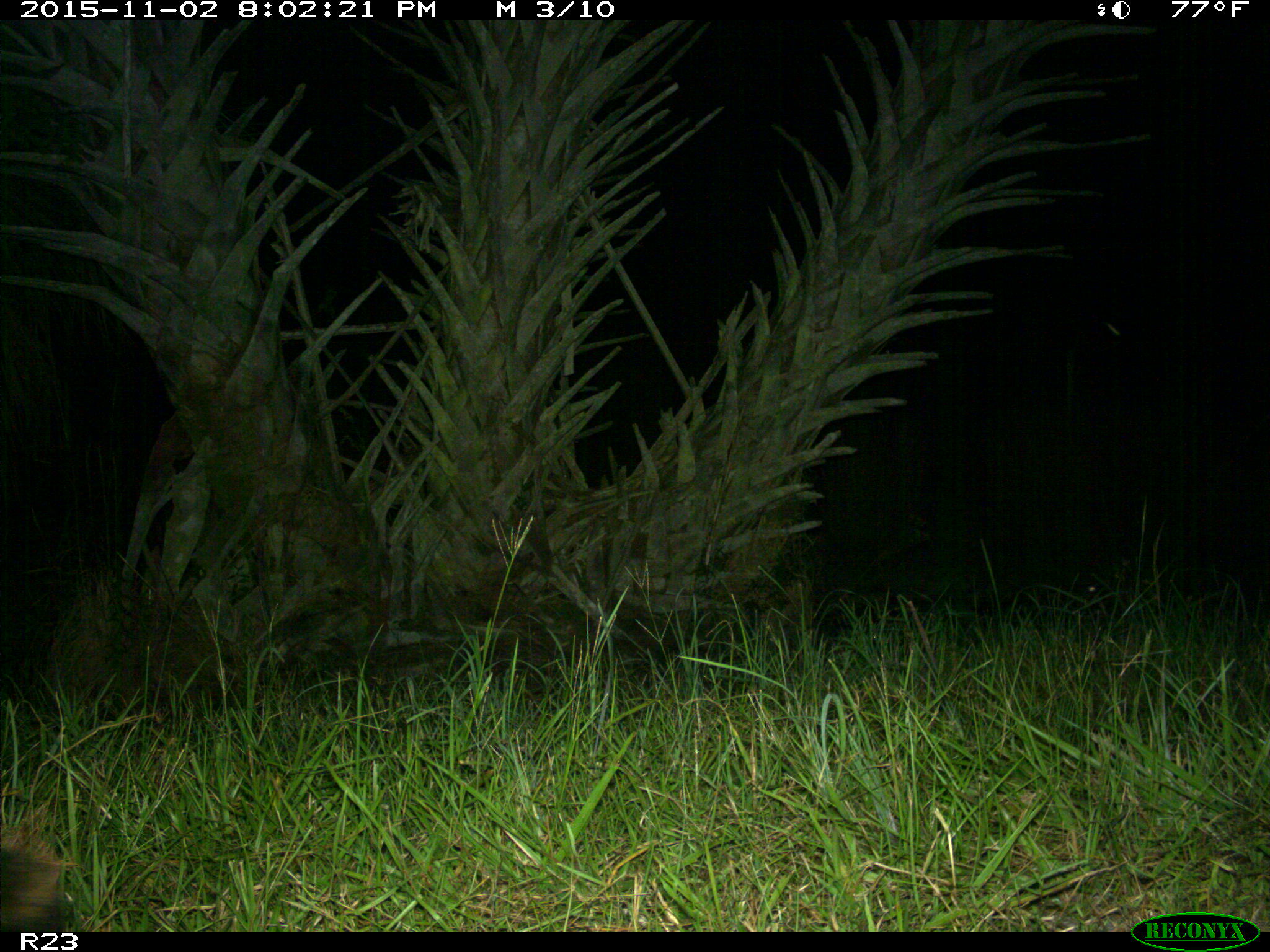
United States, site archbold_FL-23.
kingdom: Animalia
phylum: Chordata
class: Mammalia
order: Carnivora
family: Procyonidae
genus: Procyon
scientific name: Procyon lotor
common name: common raccoon